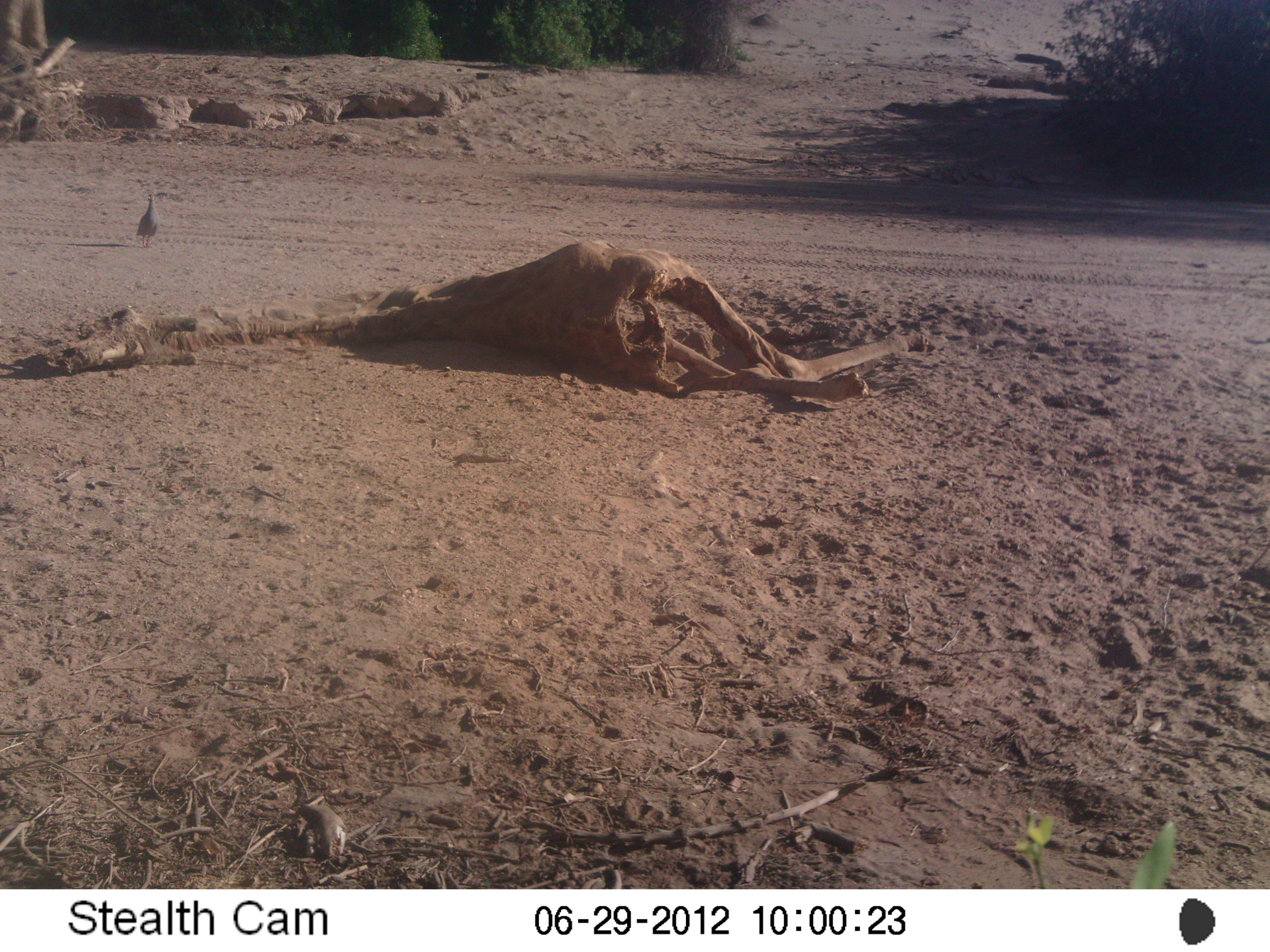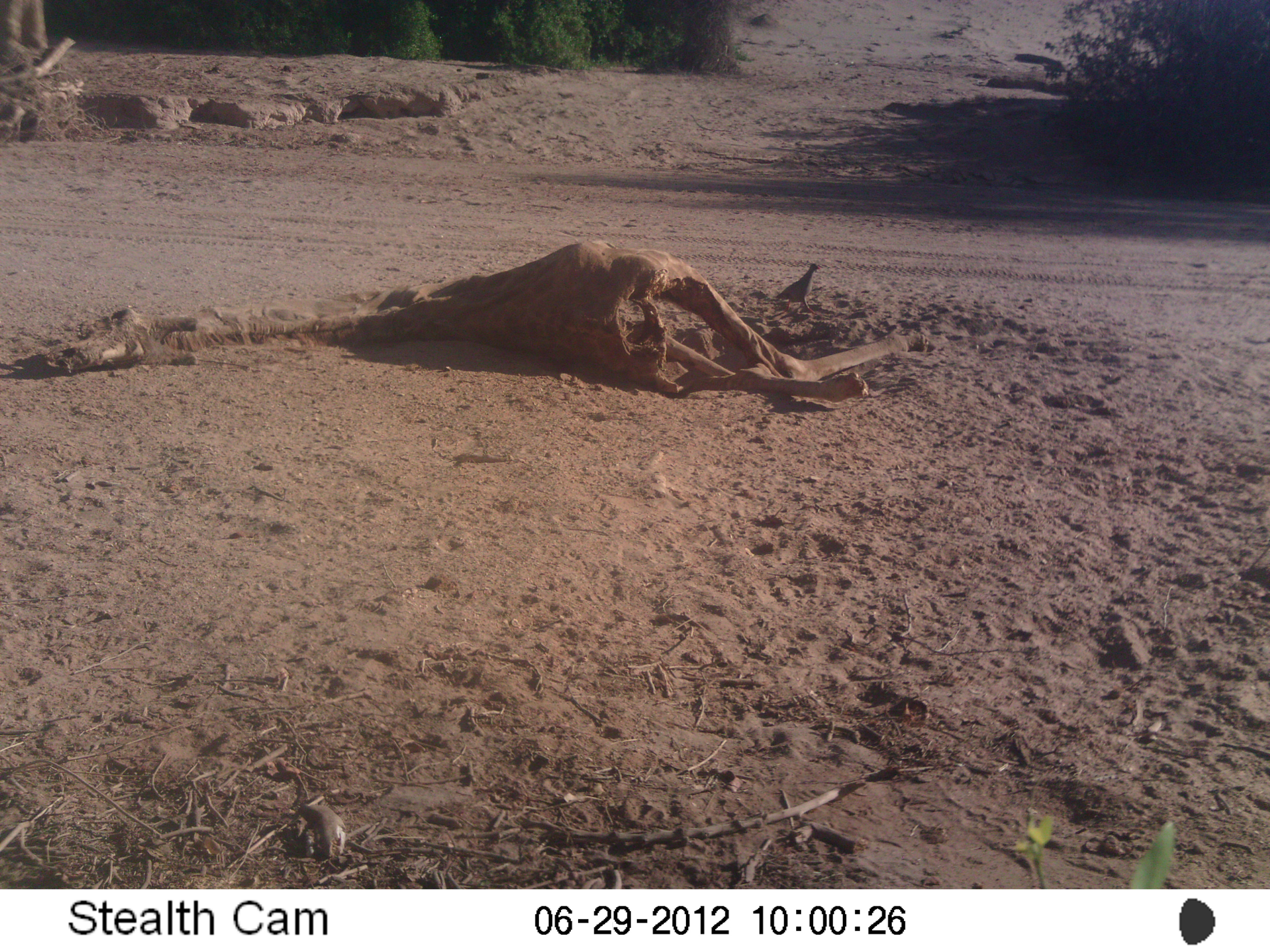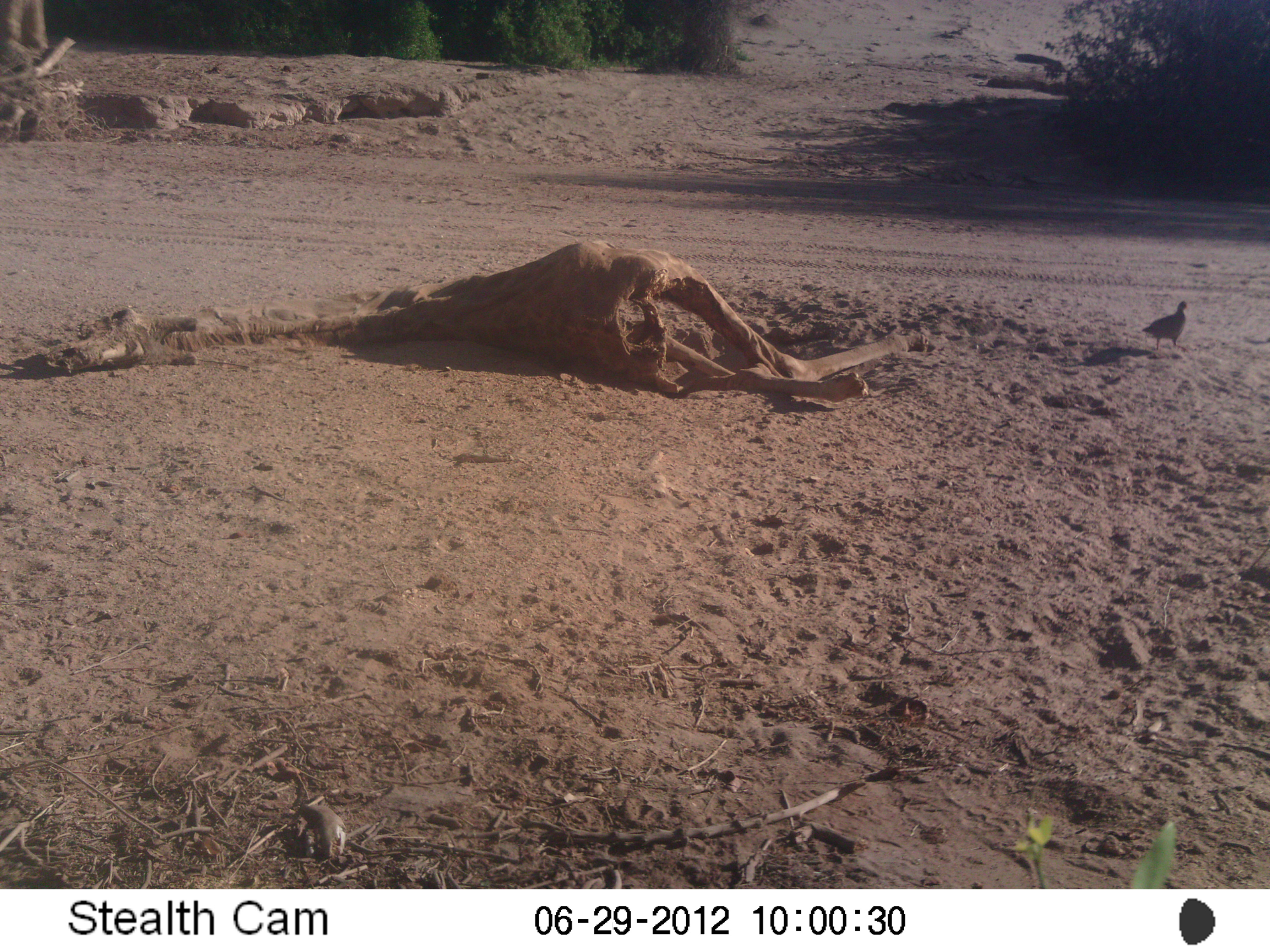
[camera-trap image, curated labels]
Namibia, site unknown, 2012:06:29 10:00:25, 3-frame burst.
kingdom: Animalia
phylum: Chordata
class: Aves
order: Galliformes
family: Phasianidae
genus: Francolinus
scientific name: Francolinus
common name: francolins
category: cn-francolins